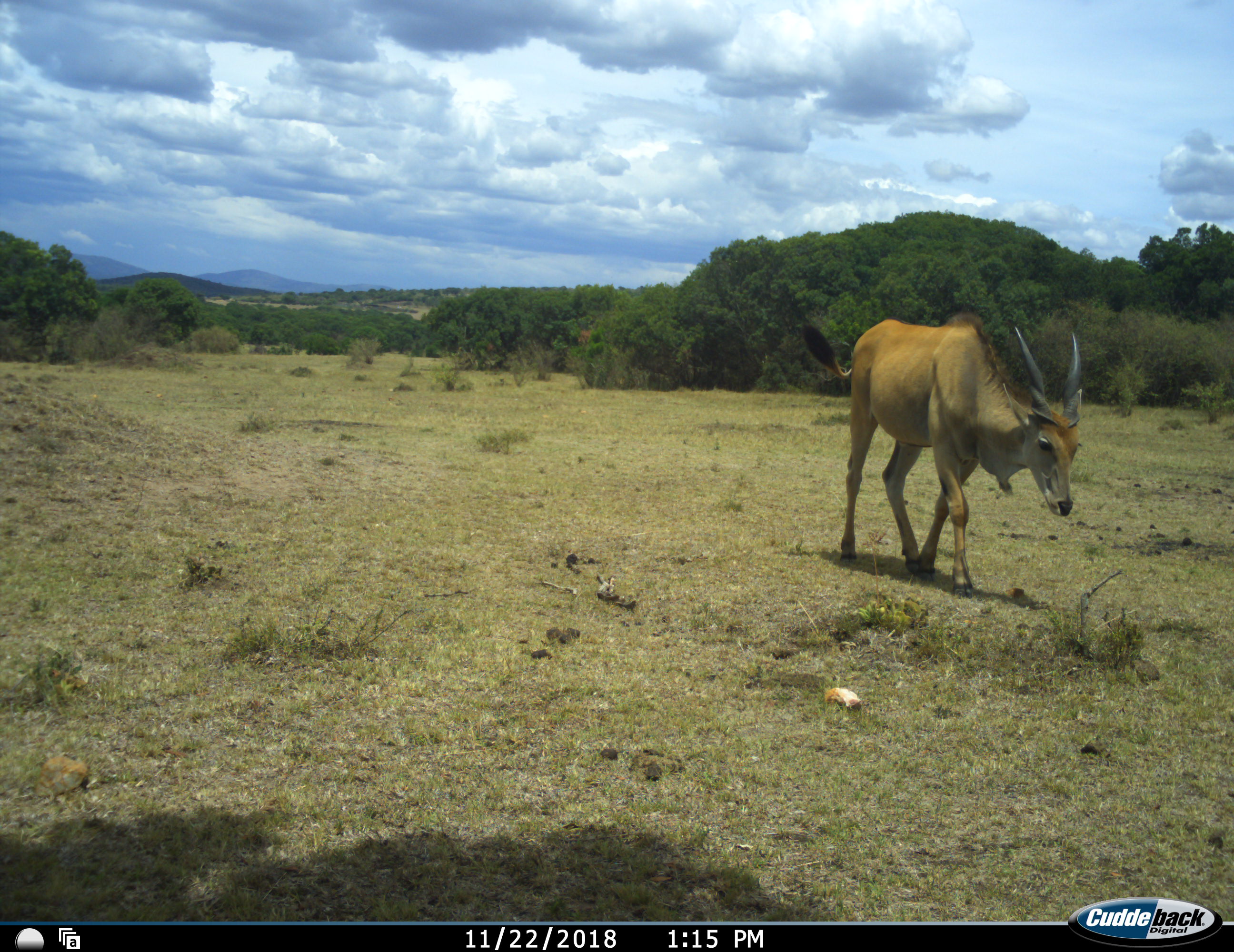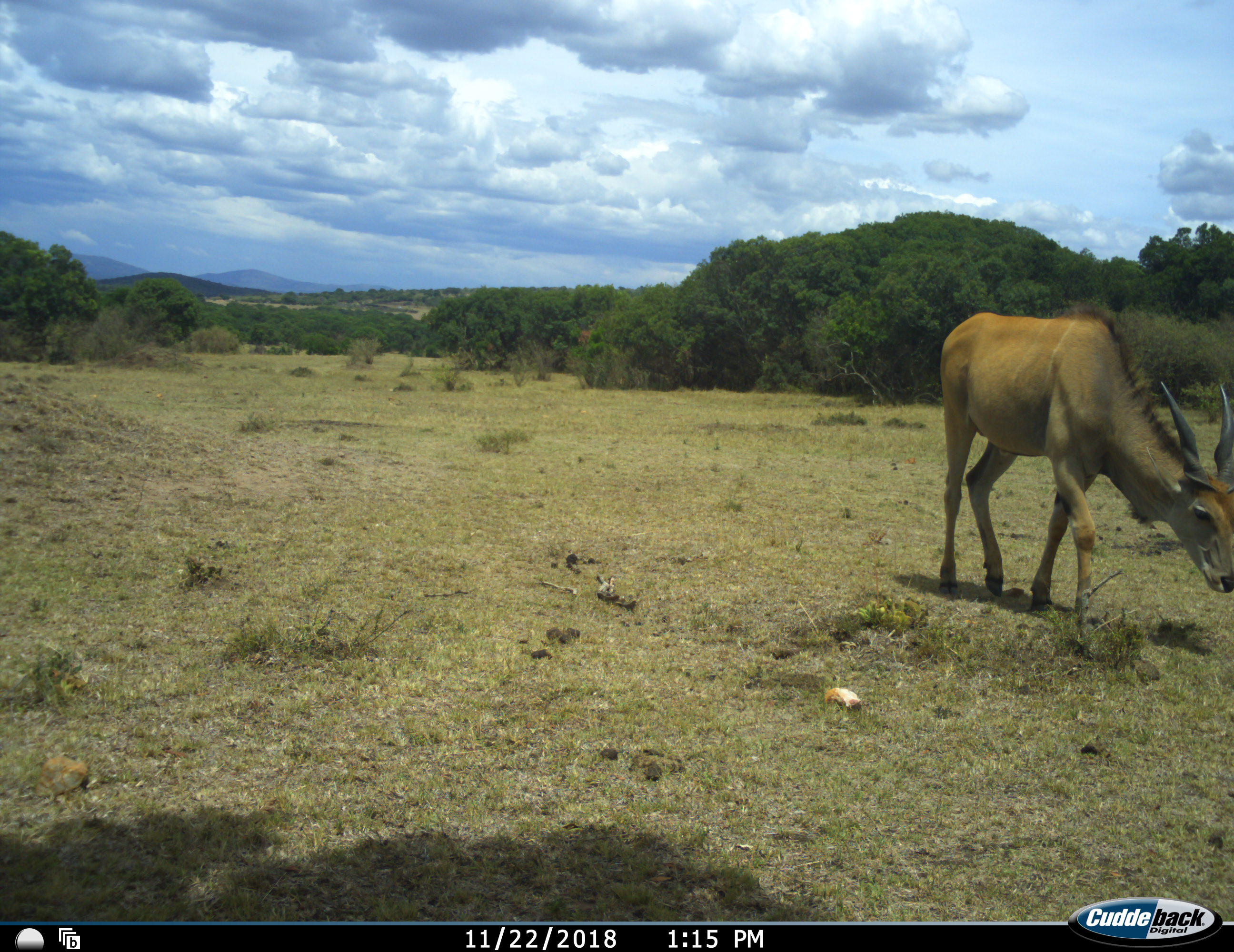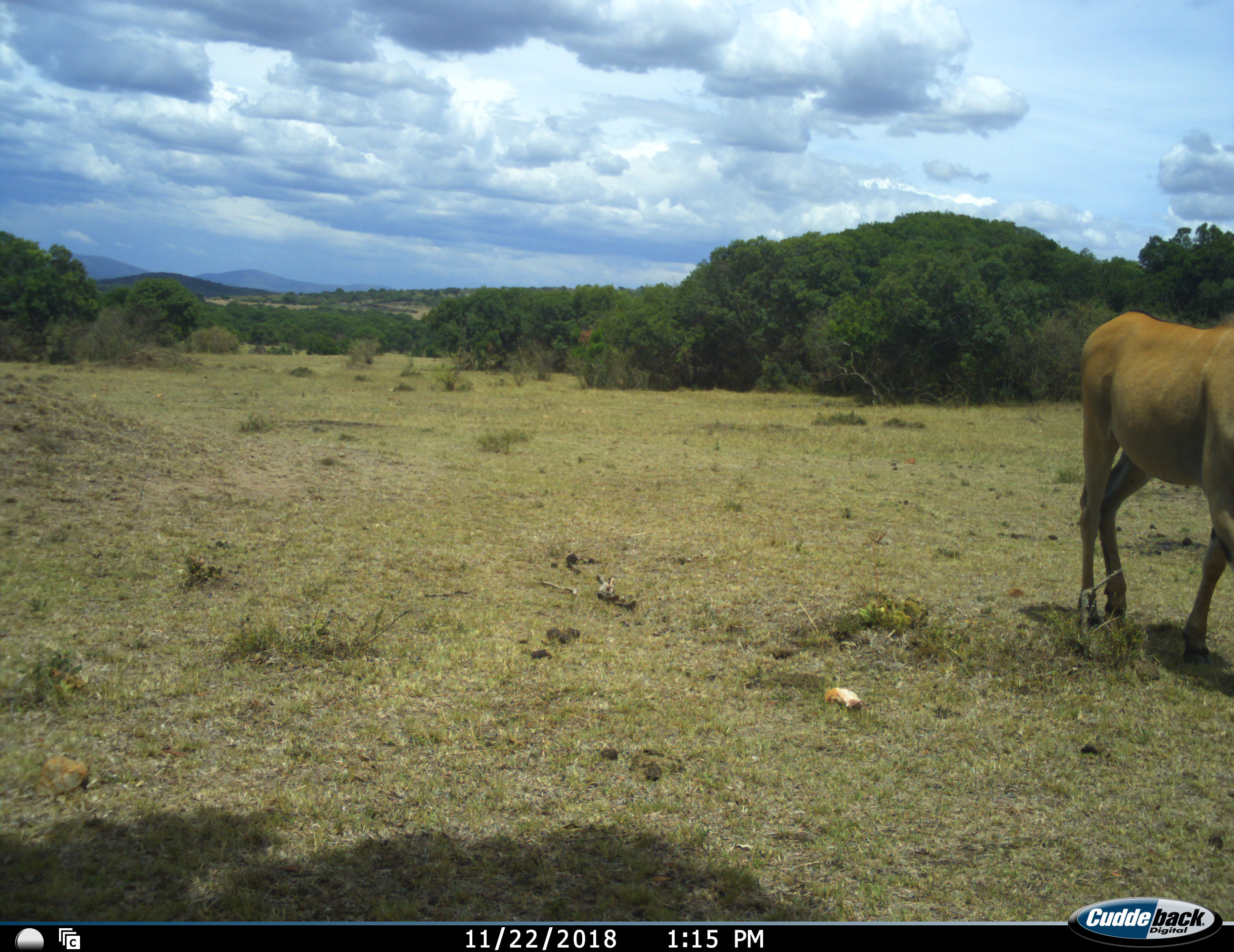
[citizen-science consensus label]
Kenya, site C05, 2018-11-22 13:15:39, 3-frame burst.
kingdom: Animalia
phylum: Chordata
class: Mammalia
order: Artiodactyla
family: Bovidae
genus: Tragelaphus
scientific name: Tragelaphus oryx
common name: eland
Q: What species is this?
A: Eland (Tragelaphus oryx).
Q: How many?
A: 1.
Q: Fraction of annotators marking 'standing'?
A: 0%.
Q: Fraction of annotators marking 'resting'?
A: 0%.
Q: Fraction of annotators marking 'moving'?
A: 100%.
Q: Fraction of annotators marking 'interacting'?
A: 0%.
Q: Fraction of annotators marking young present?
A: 0%.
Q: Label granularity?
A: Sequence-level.